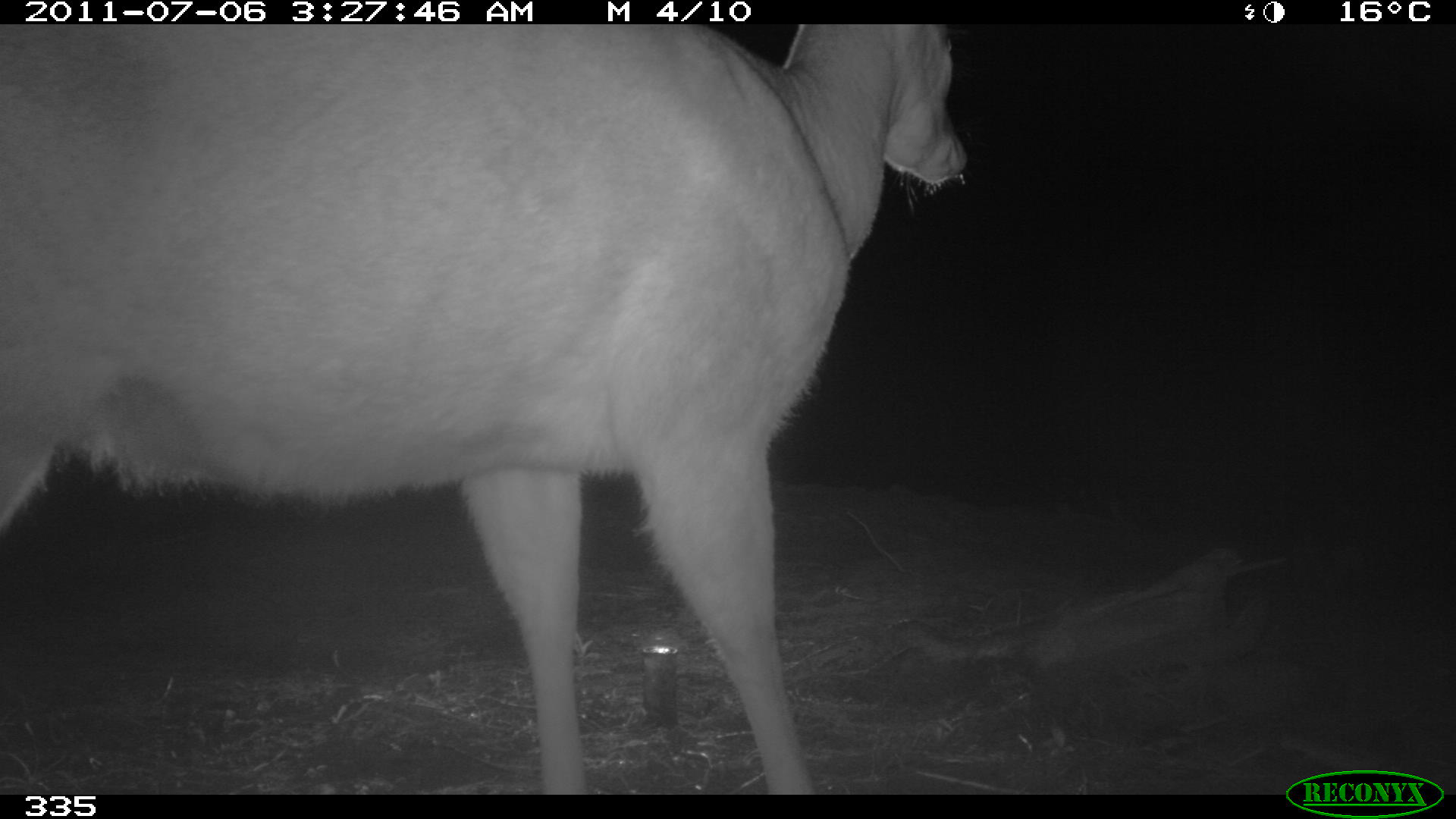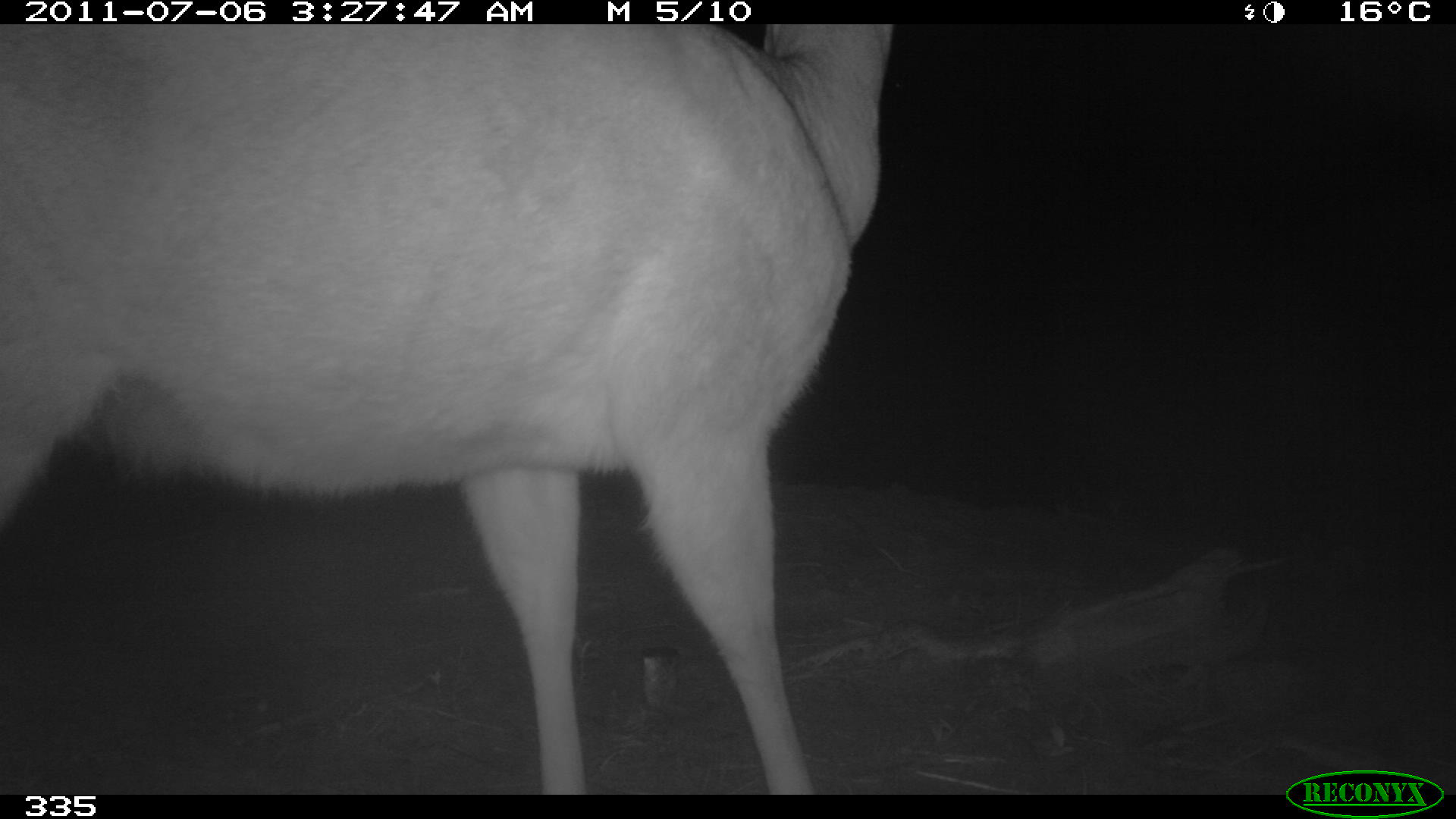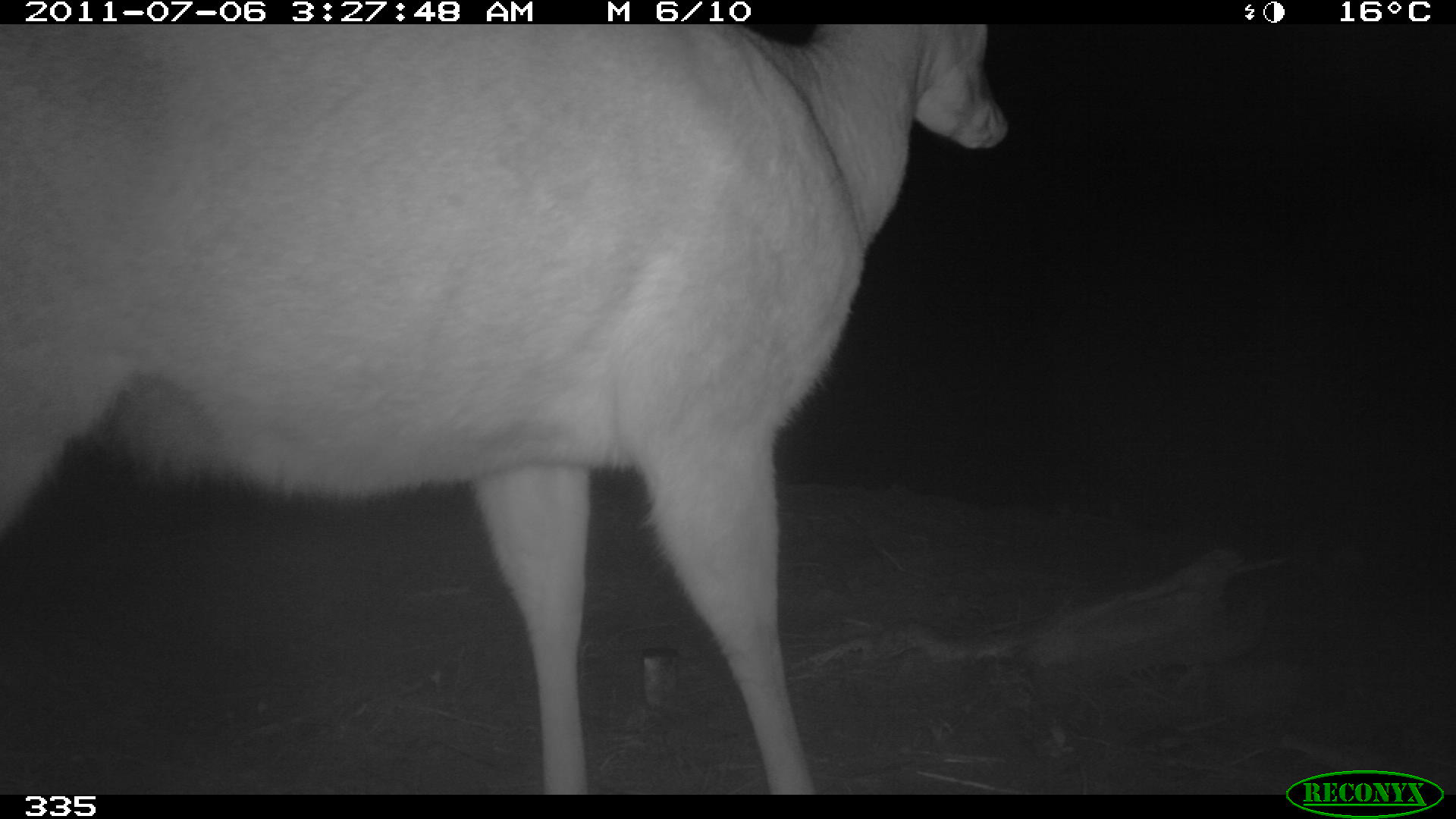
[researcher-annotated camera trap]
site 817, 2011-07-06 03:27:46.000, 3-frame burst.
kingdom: Animalia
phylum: Chordata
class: Mammalia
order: Artiodactyla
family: Cervidae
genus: Mazama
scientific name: Mazama americana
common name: red brocket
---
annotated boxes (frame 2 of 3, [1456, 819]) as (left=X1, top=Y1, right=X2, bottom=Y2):
mazama americana: (left=0, top=24, right=893, bottom=795)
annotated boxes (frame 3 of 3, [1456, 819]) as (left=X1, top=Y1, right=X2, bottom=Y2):
mazama americana: (left=0, top=24, right=1008, bottom=795)